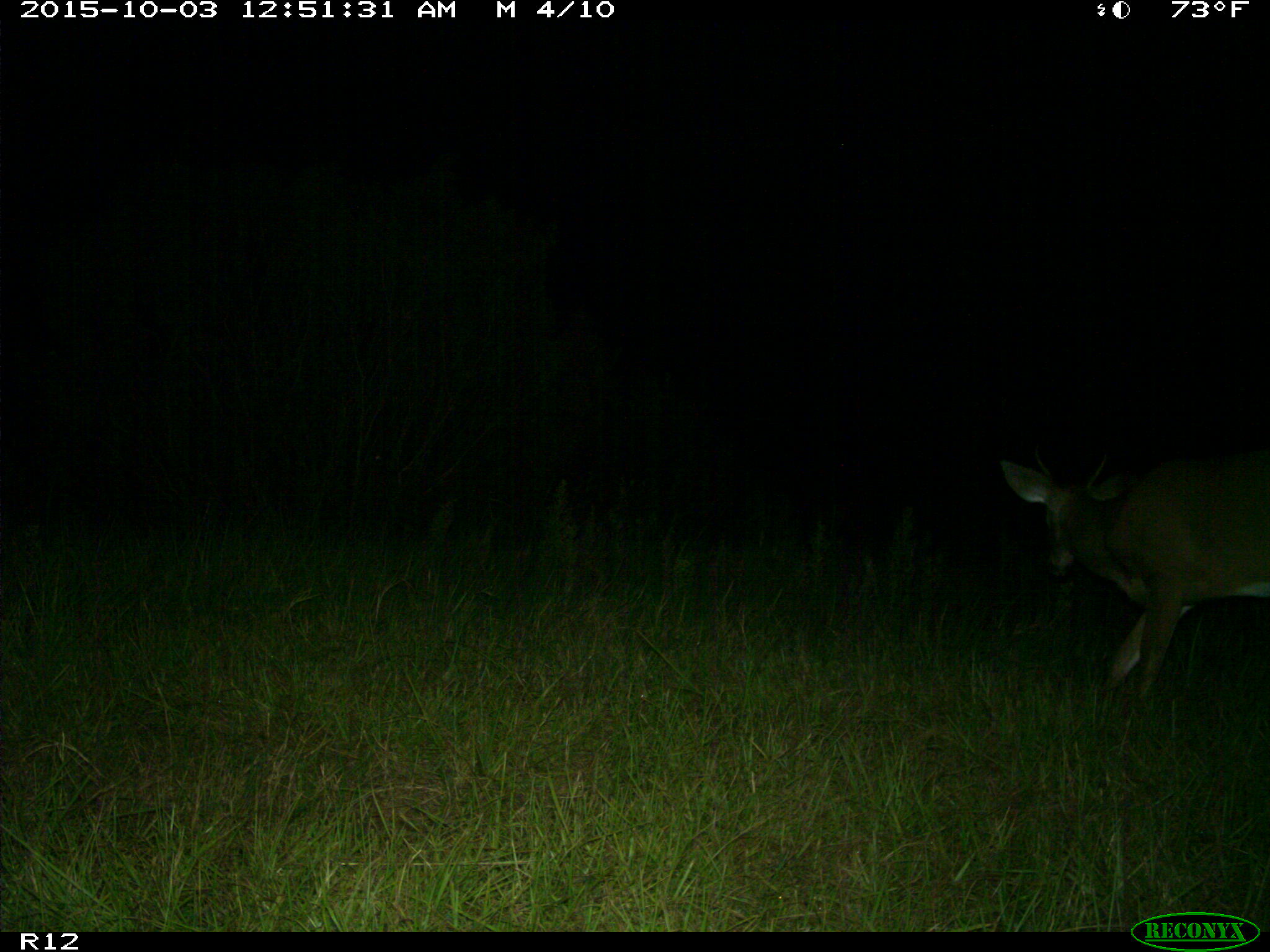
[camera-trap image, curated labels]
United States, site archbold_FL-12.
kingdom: Animalia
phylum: Chordata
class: Mammalia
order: Artiodactyla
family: Cervidae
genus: Odocoileus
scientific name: Odocoileus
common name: deer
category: unidentified deer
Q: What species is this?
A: Unidentified deer (deer) (Odocoileus).